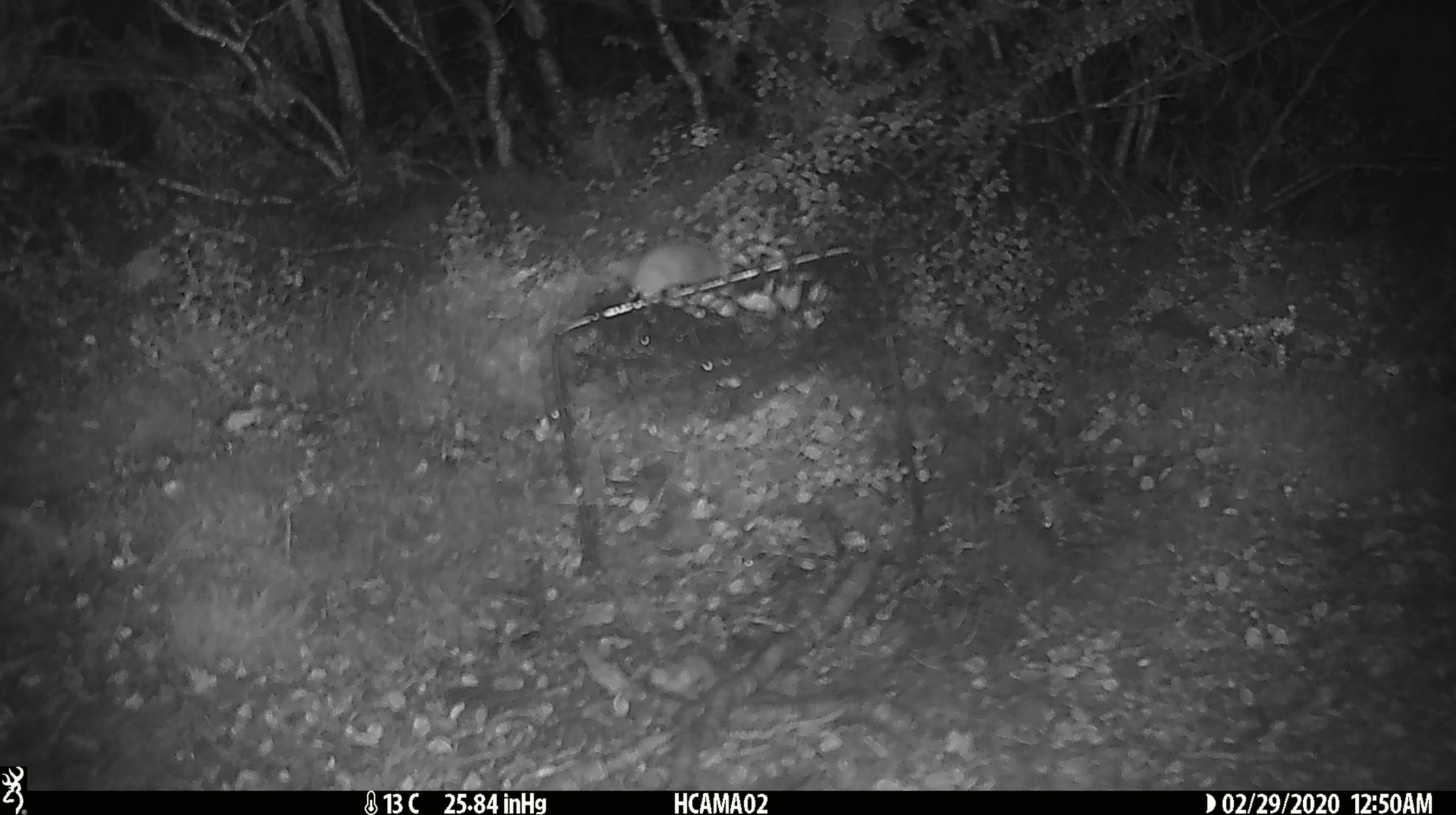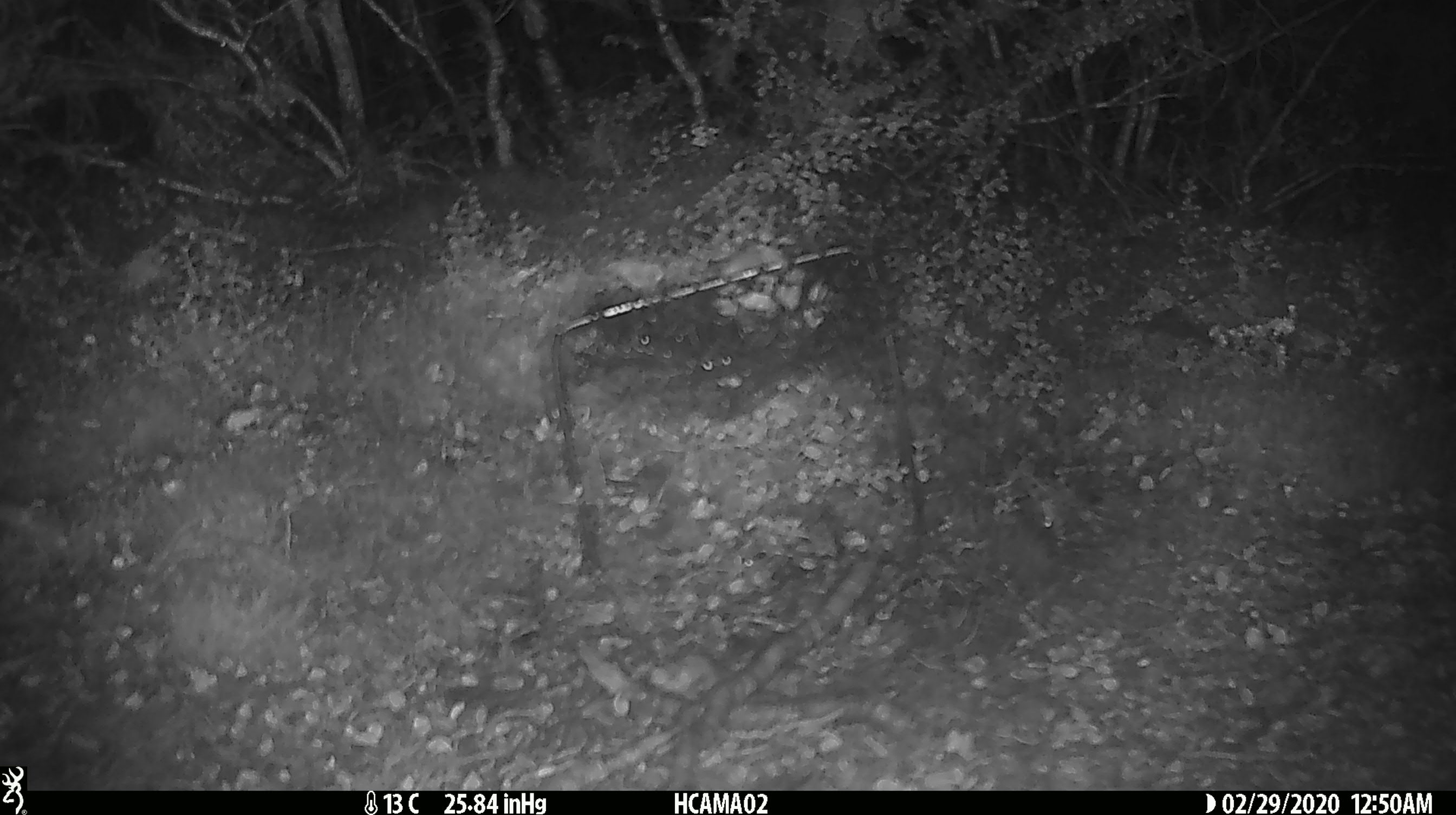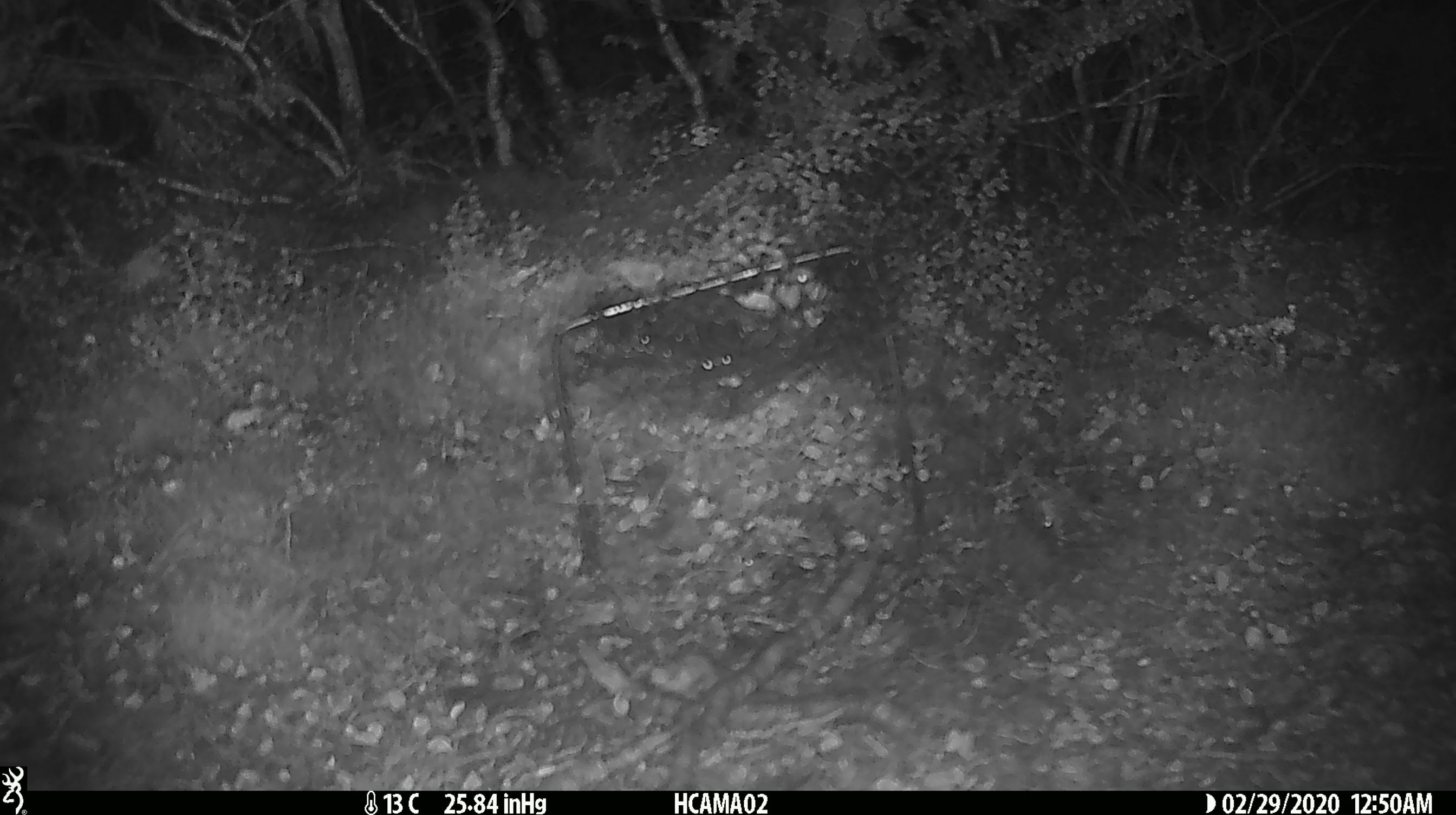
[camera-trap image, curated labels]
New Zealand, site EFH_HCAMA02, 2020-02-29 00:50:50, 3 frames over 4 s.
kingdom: Animalia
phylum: Chordata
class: Mammalia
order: Rodentia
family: Muridae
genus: Mus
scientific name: Mus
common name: mouse